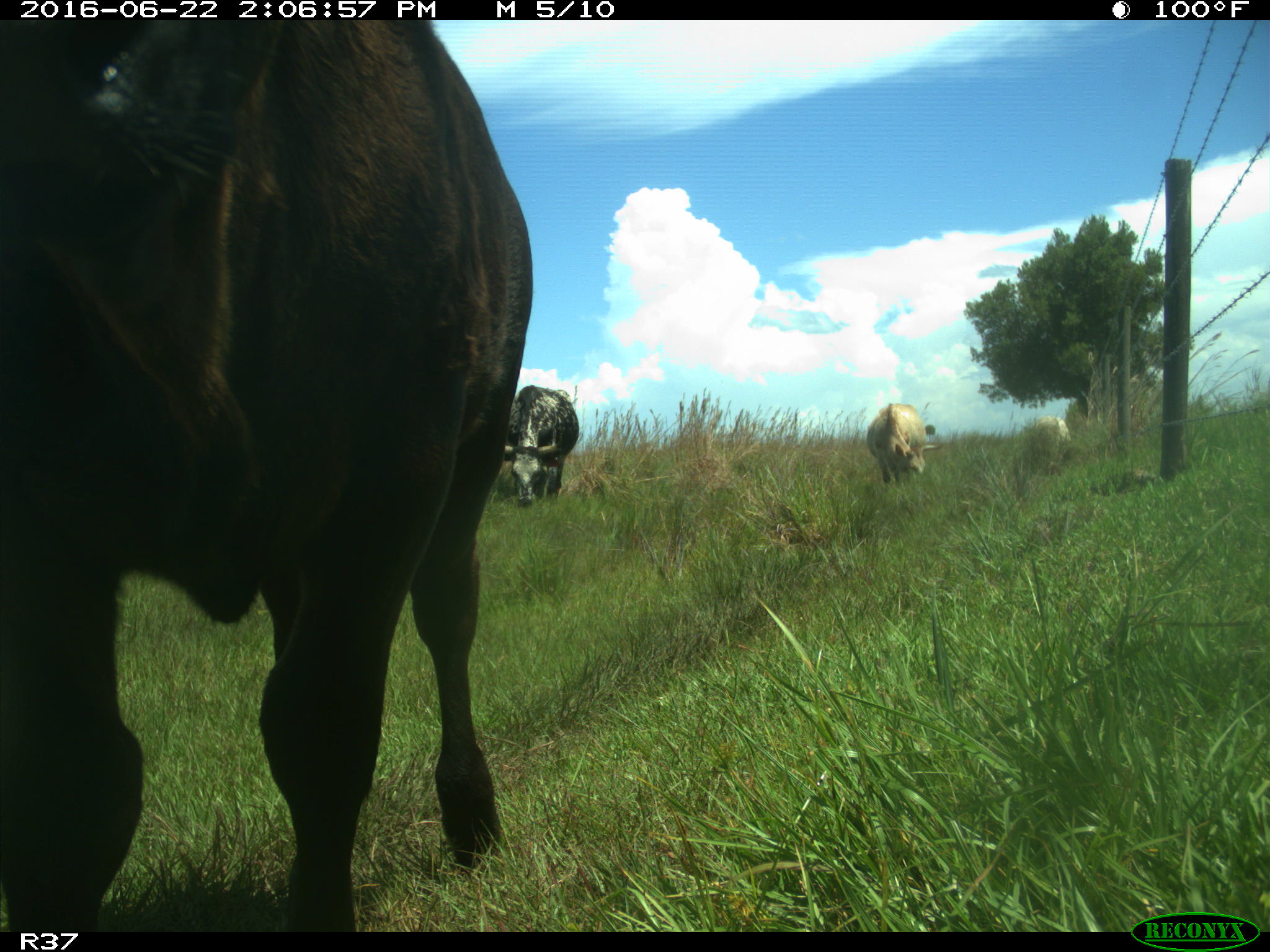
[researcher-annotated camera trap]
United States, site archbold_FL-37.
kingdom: Animalia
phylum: Chordata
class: Mammalia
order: Artiodactyla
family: Bovidae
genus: Bos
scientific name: Bos taurus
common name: domestic cow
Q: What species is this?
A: Bos taurus (domestic cow).